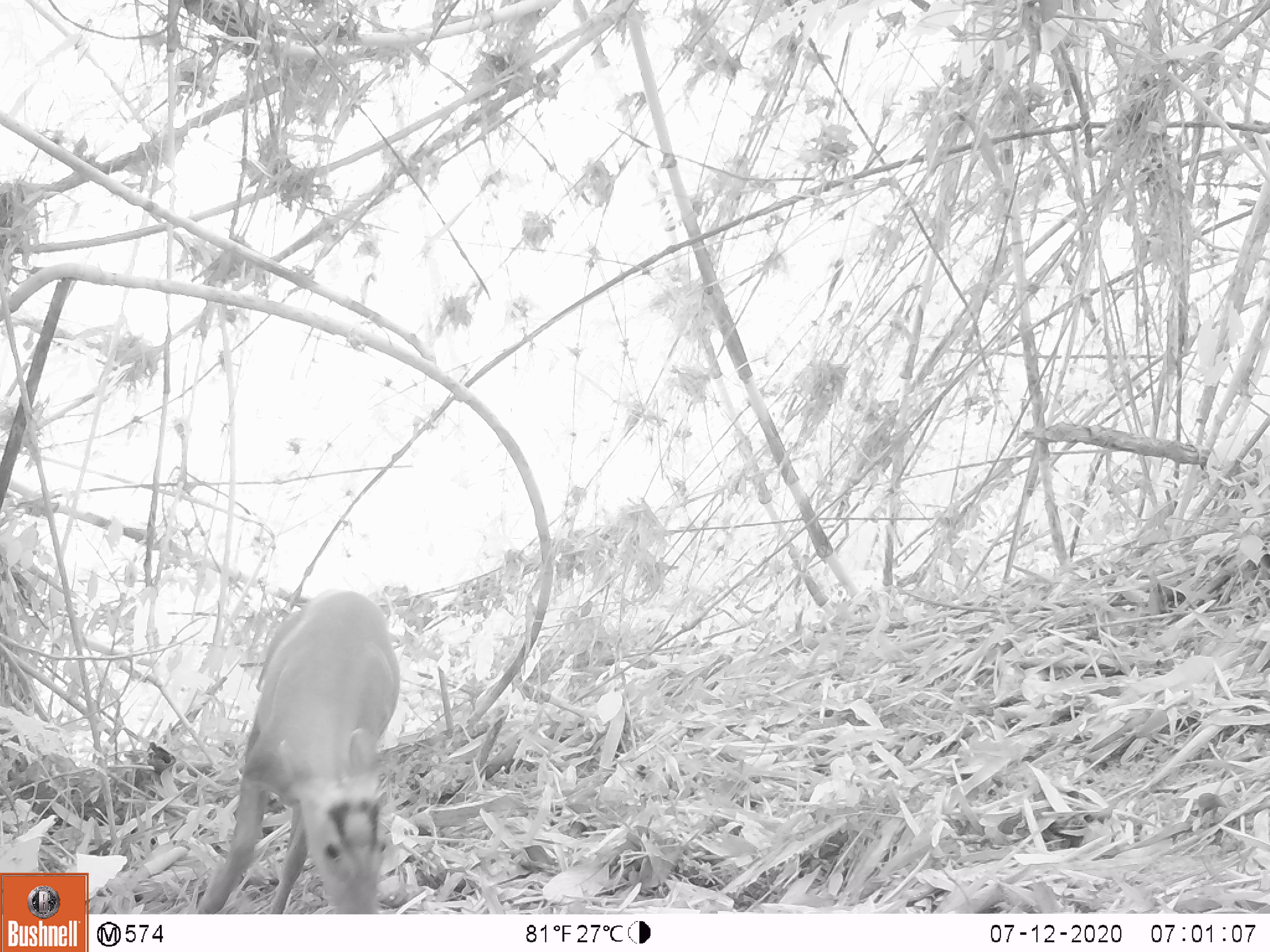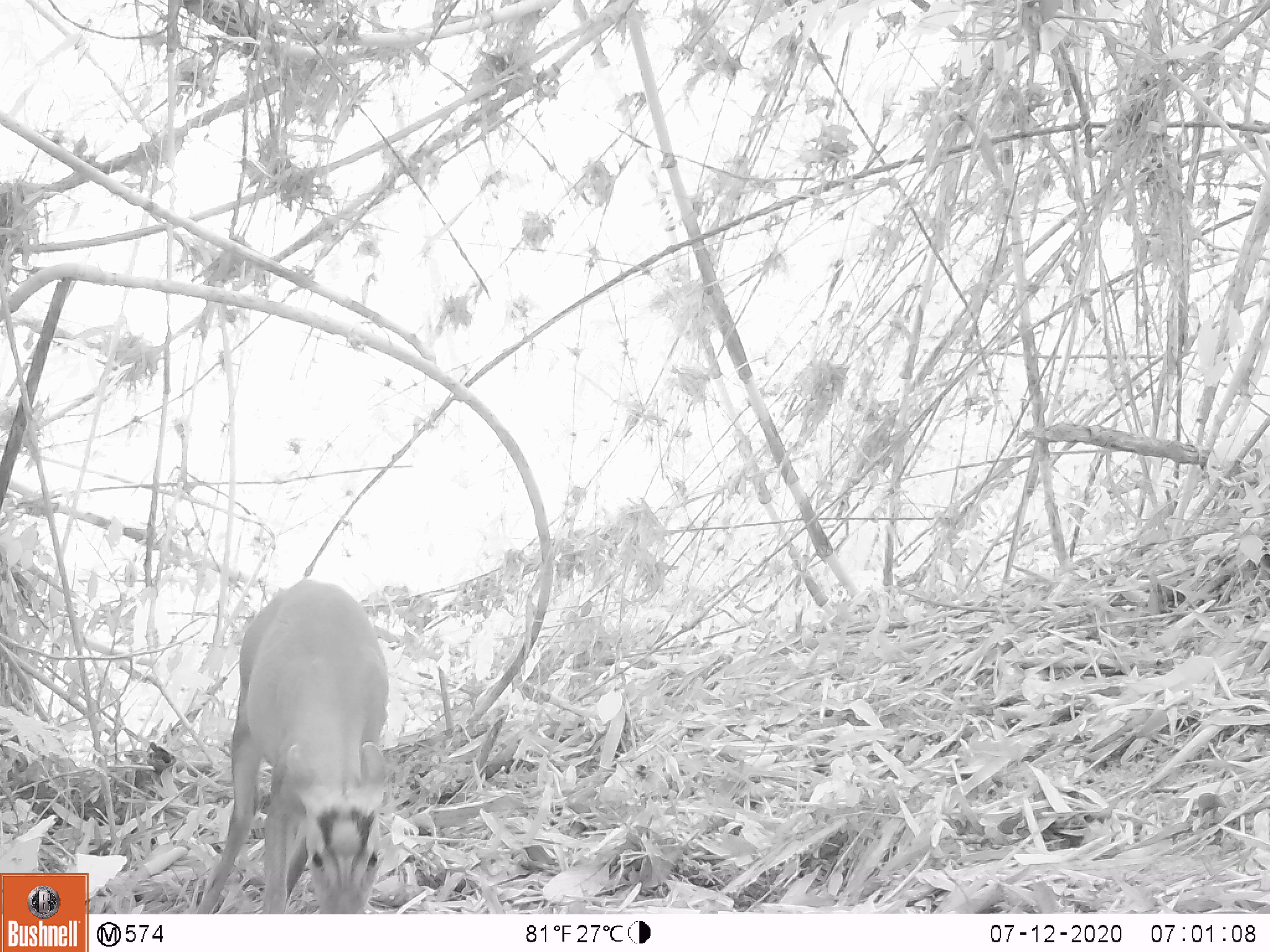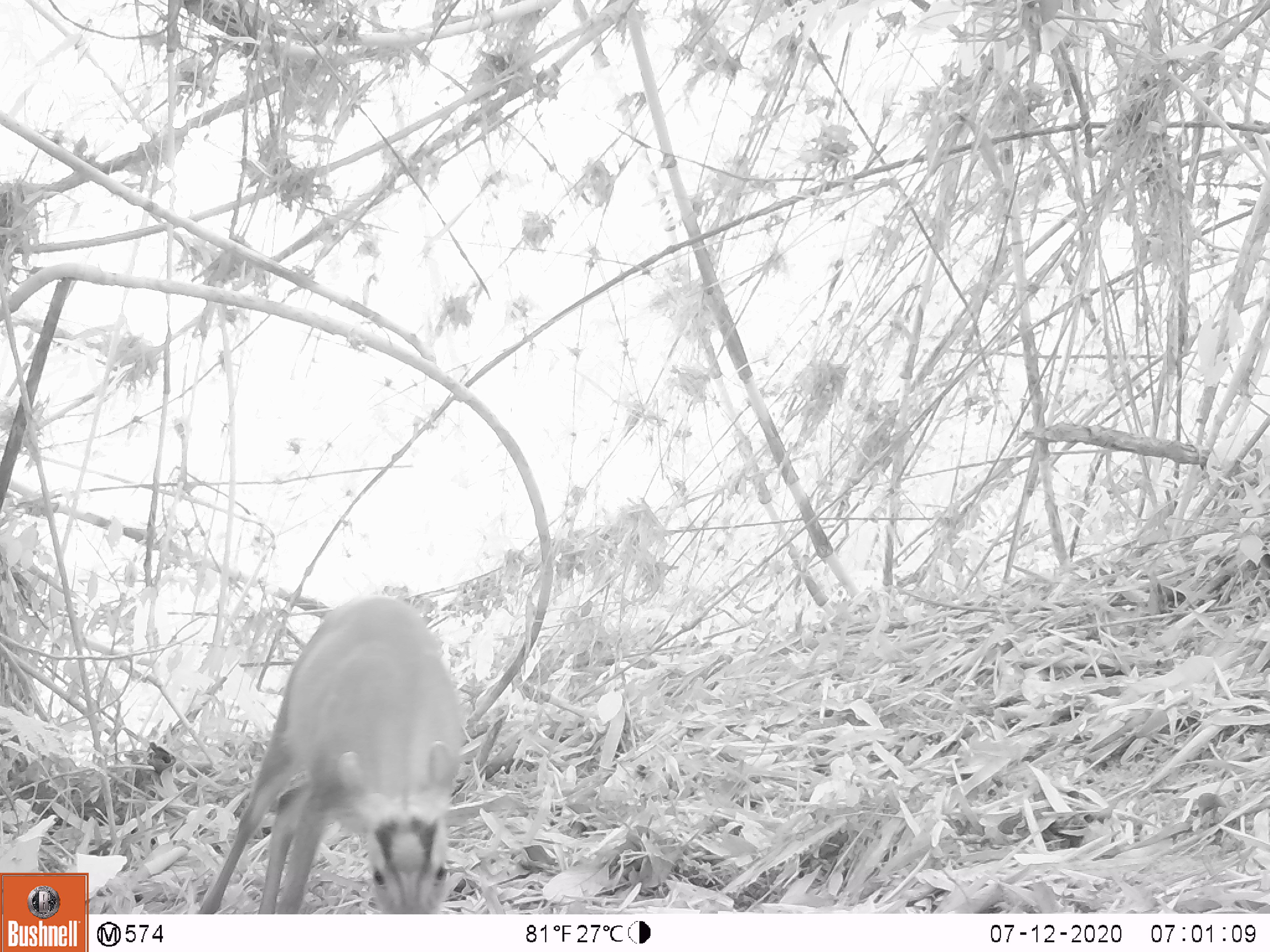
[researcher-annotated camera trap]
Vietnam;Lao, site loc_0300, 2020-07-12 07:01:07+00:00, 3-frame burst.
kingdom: Animalia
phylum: Chordata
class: Mammalia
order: Artiodactyla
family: Cervidae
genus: Muntiacus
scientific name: Muntiacus rooseveltorum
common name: roosevelt's muntjac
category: roosevelts muntjac group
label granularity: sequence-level